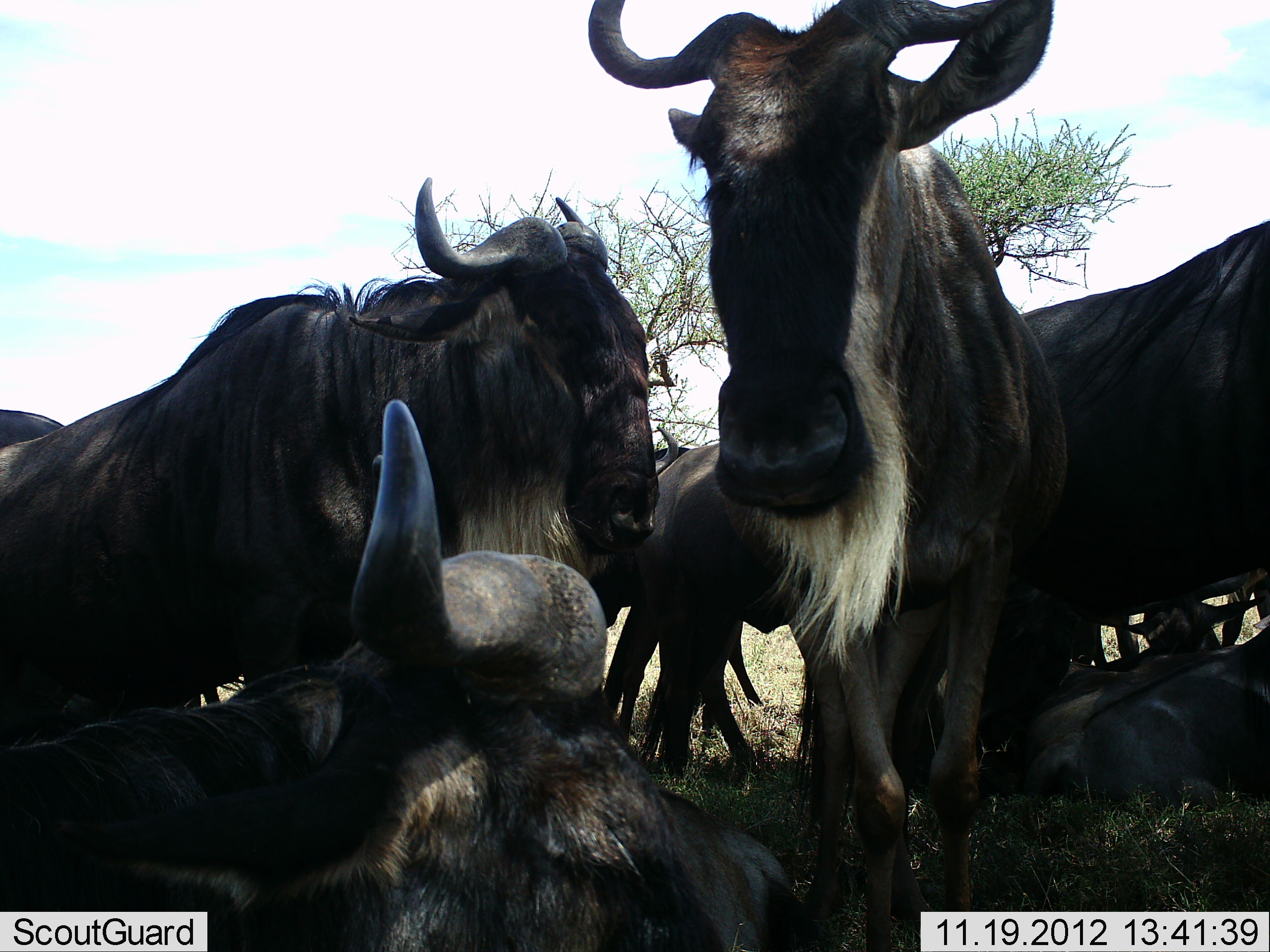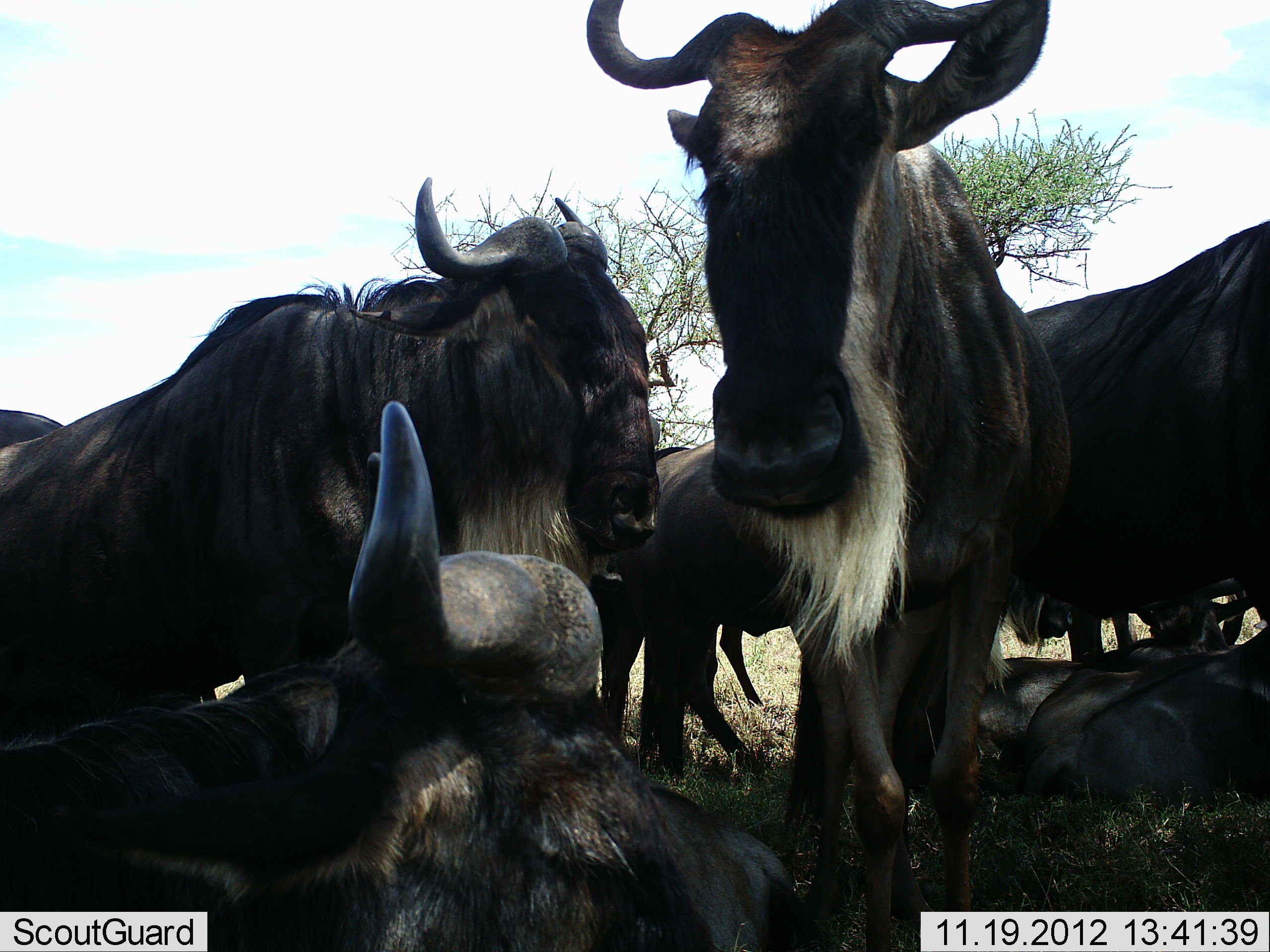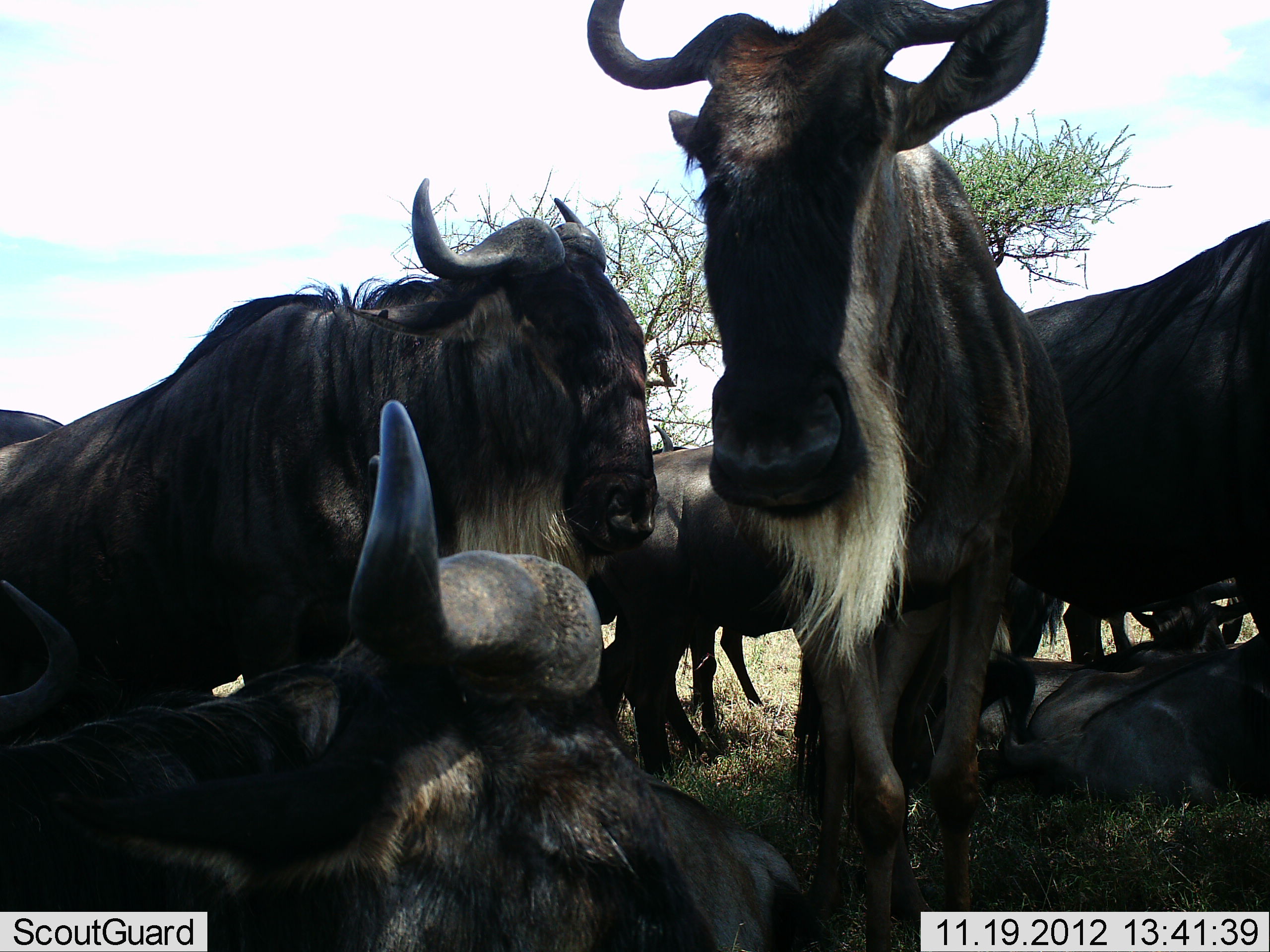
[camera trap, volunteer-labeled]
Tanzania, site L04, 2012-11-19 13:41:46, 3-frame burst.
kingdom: Animalia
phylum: Chordata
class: Mammalia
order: Artiodactyla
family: Bovidae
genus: Connochaetes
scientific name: Connochaetes taurinus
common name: blue wildebeest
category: wildebeest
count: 9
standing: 90%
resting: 100%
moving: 20%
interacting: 20%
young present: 30%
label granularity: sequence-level